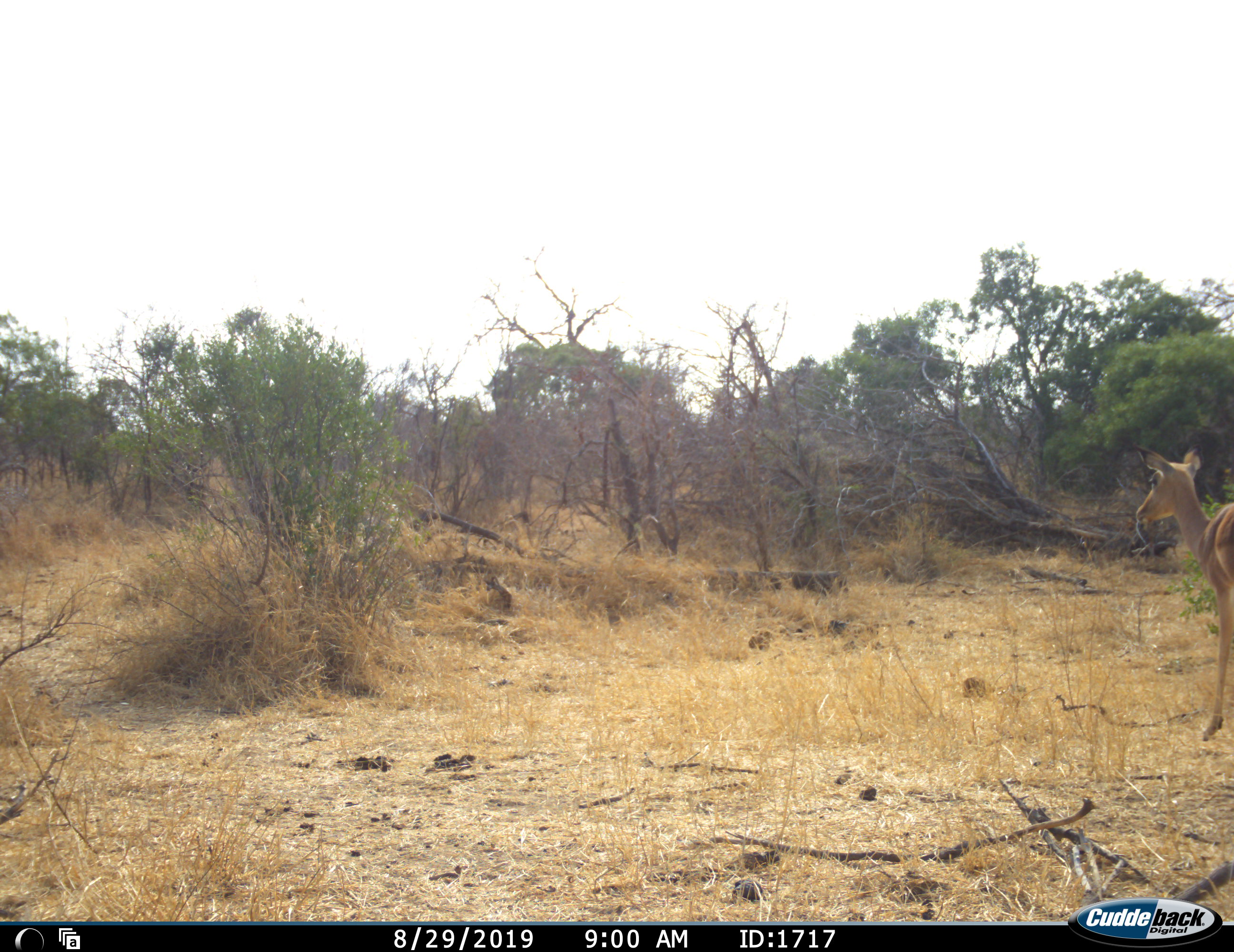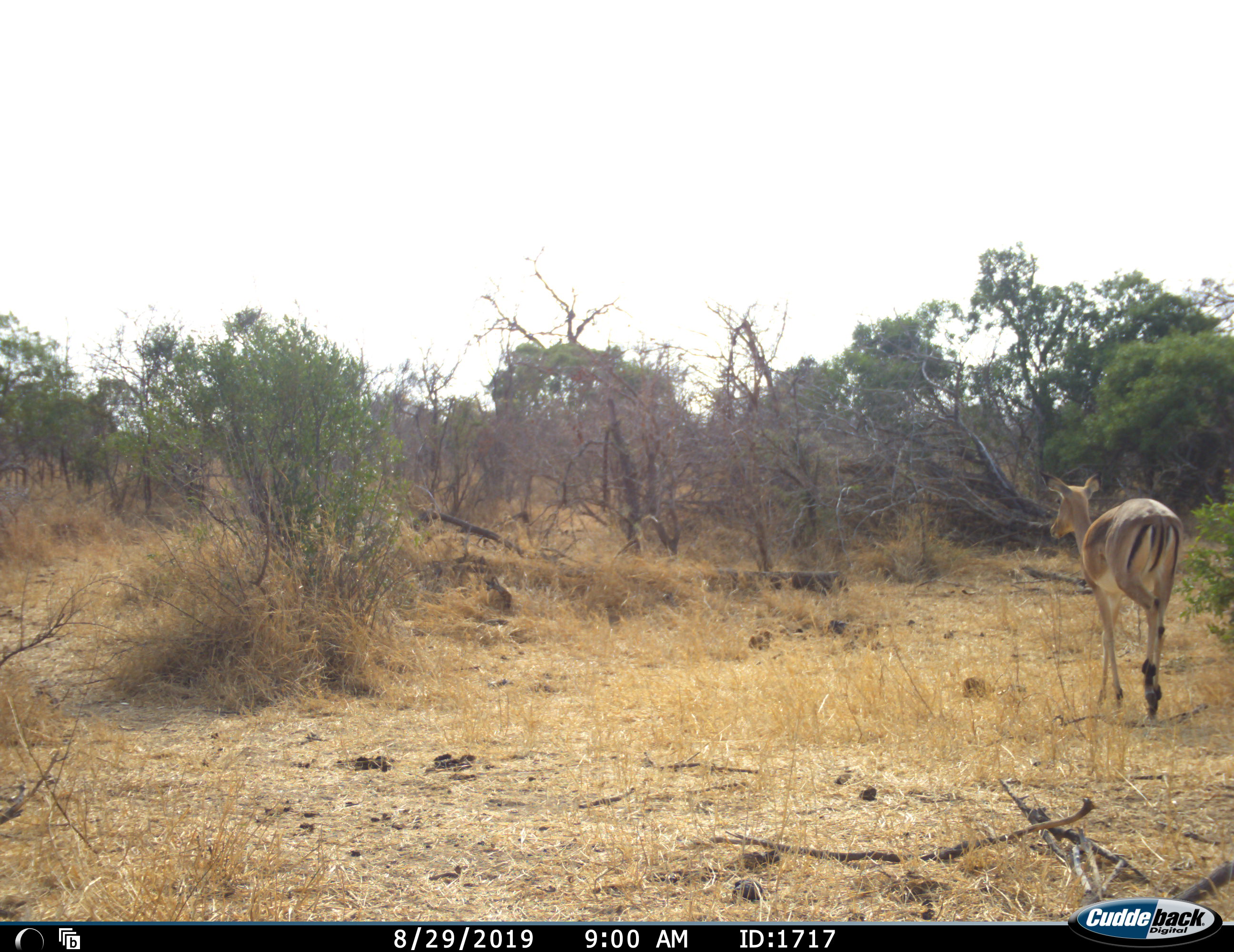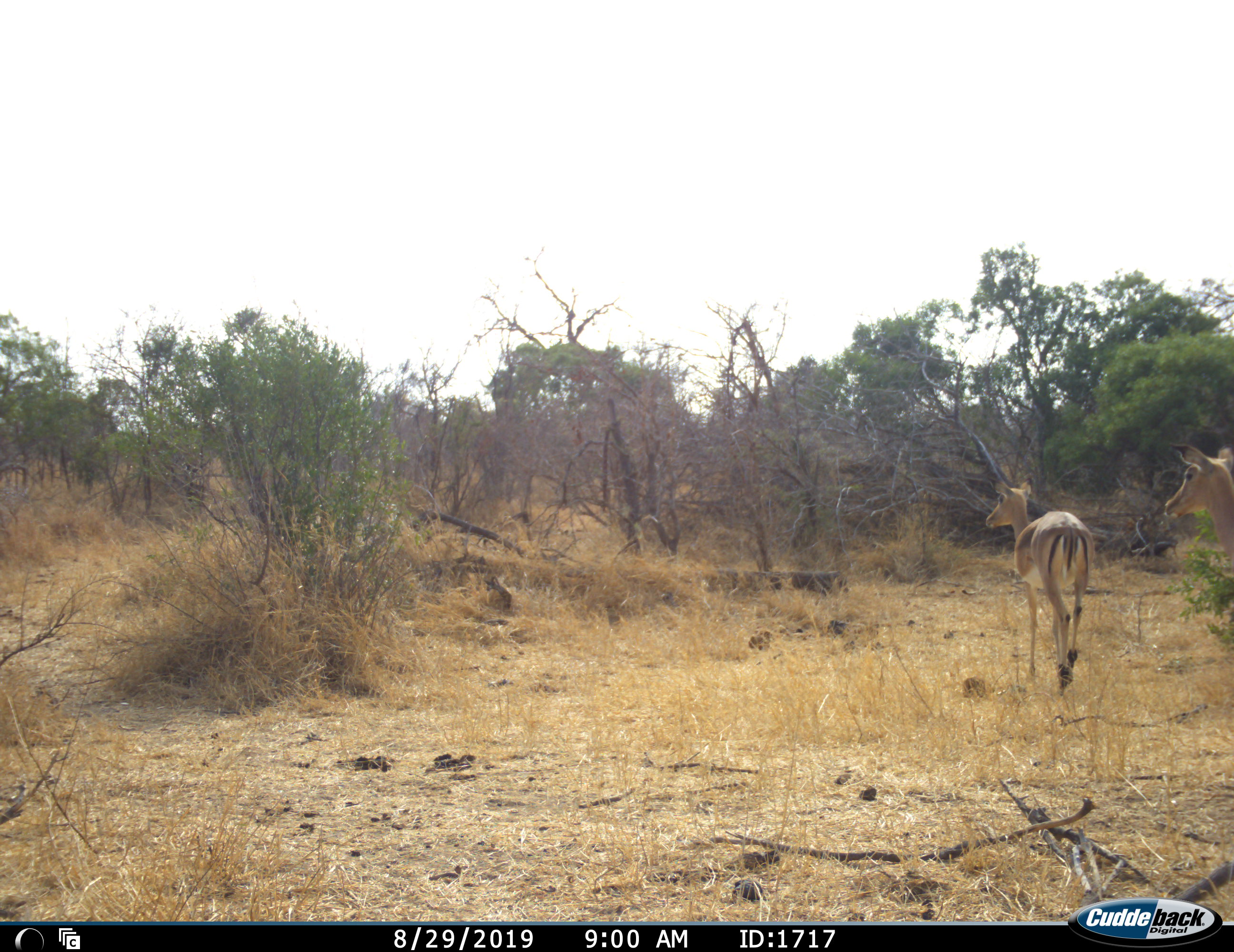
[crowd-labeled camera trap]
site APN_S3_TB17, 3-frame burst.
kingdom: Animalia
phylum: Chordata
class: Mammalia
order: Artiodactyla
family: Bovidae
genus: Aepyceros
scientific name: Aepyceros melampus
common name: impala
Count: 2.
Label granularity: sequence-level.